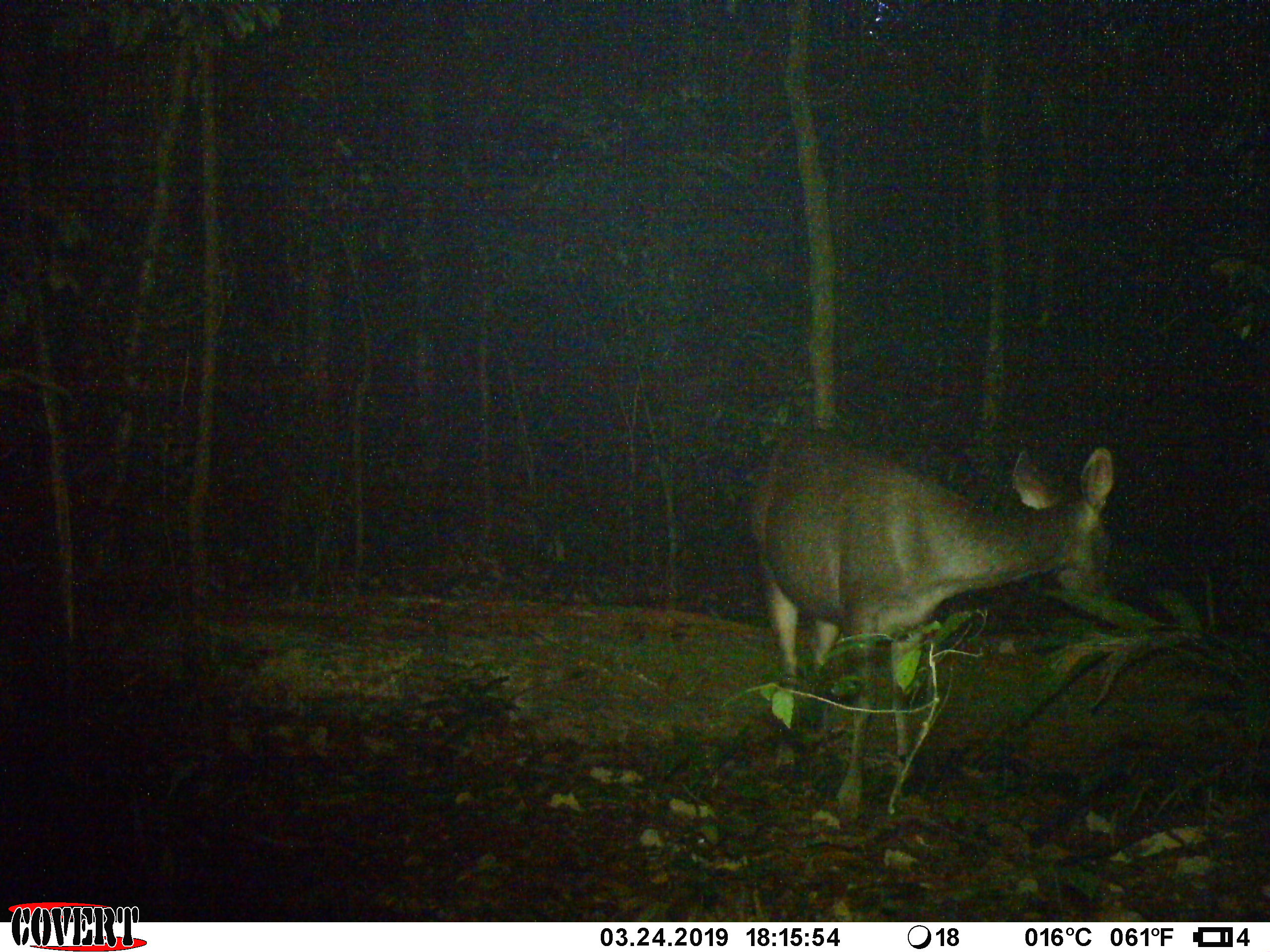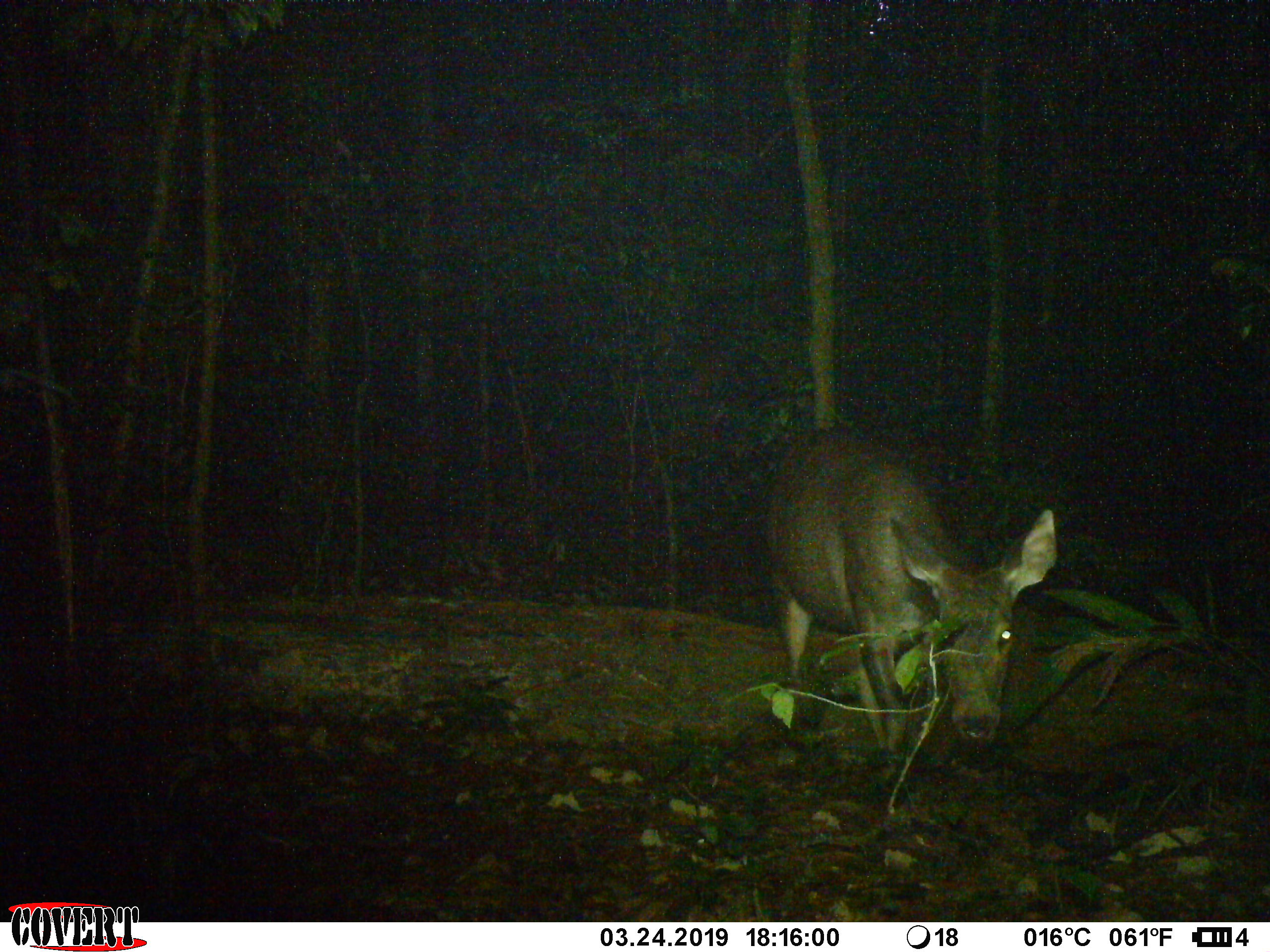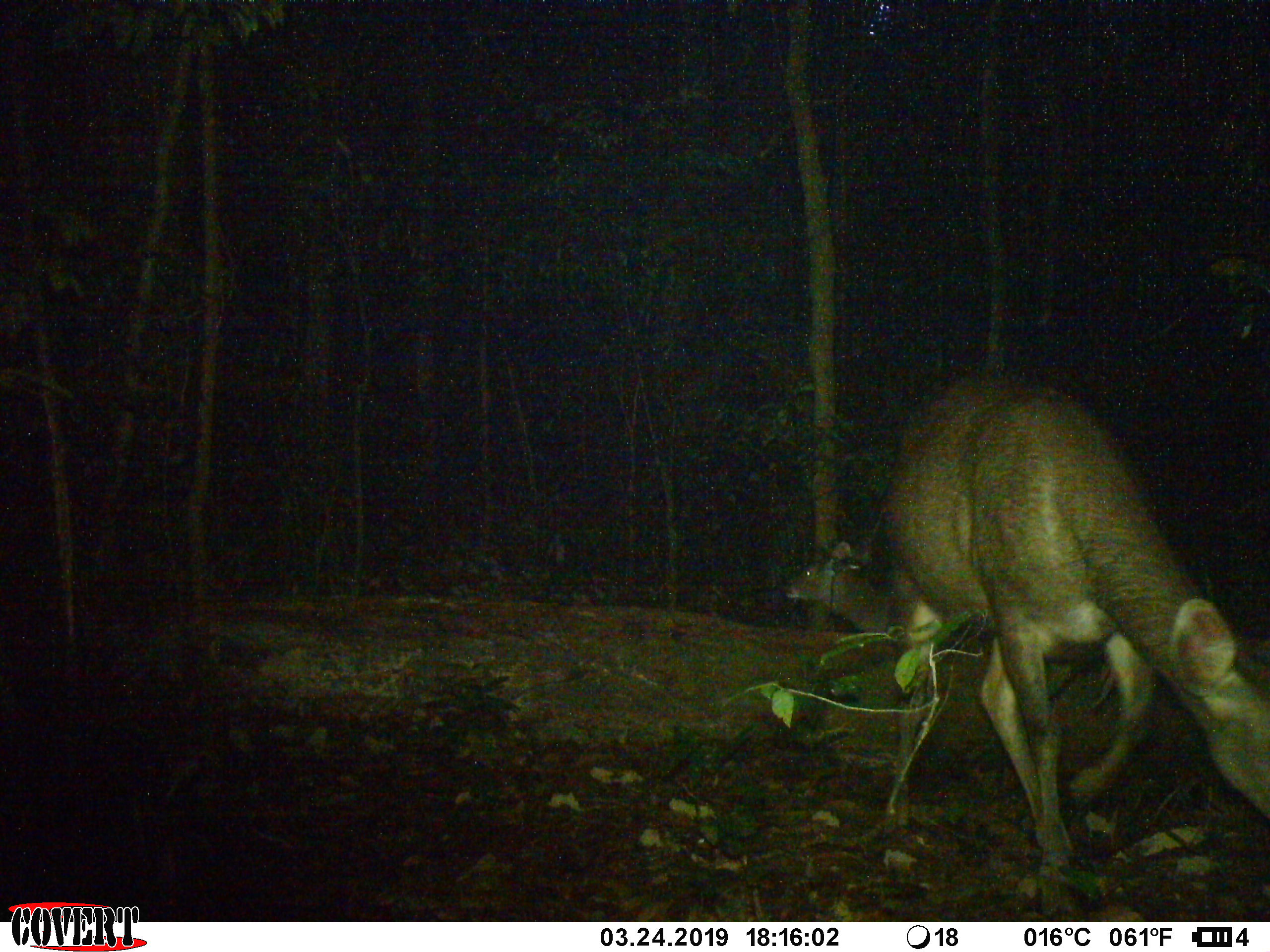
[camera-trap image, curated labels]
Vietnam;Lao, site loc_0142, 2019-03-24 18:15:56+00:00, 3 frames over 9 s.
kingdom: Animalia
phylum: Chordata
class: Mammalia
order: Artiodactyla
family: Cervidae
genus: Rusa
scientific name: Rusa unicolor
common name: sambar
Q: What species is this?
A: Sambar (Rusa unicolor).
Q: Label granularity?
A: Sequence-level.